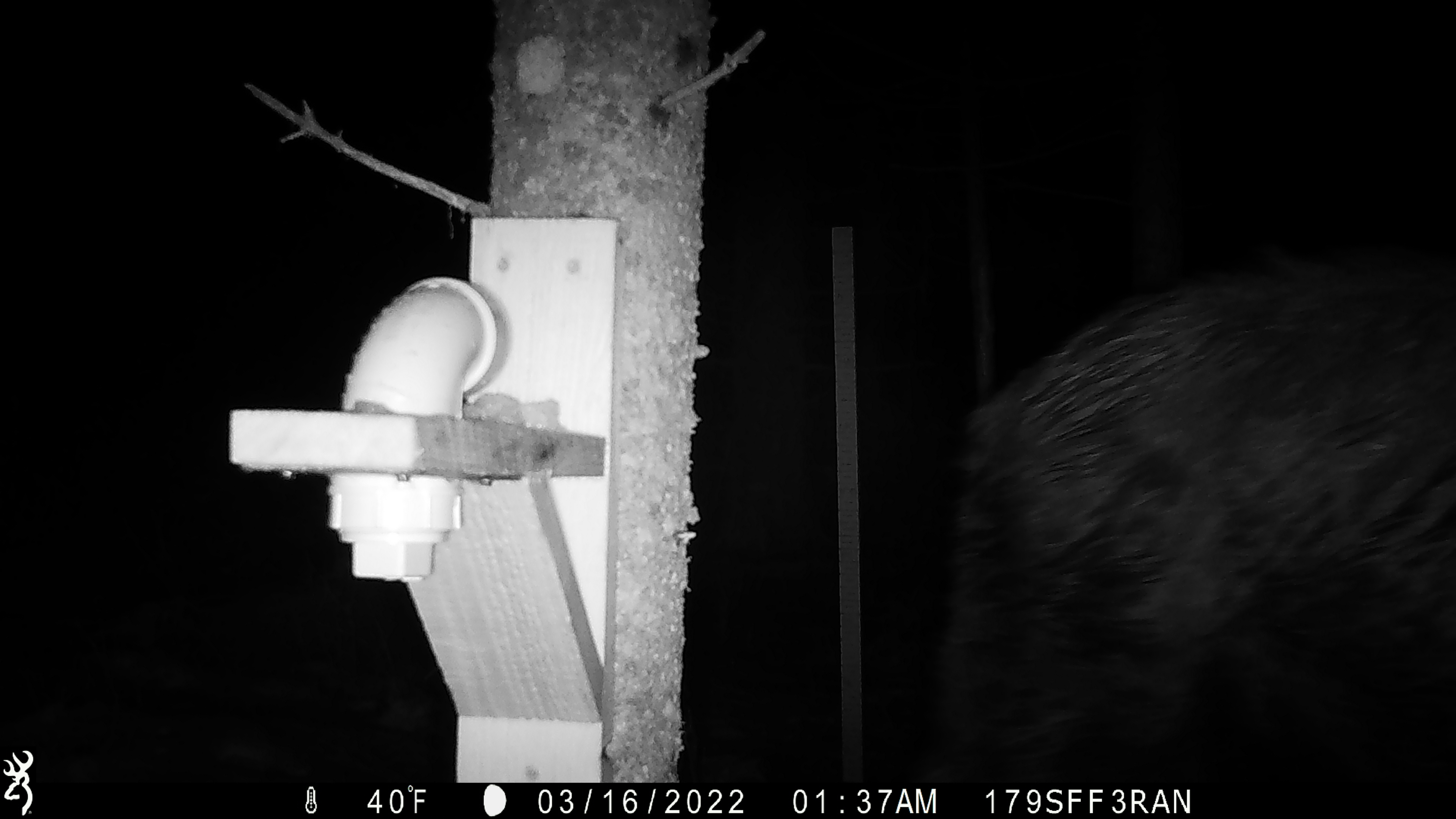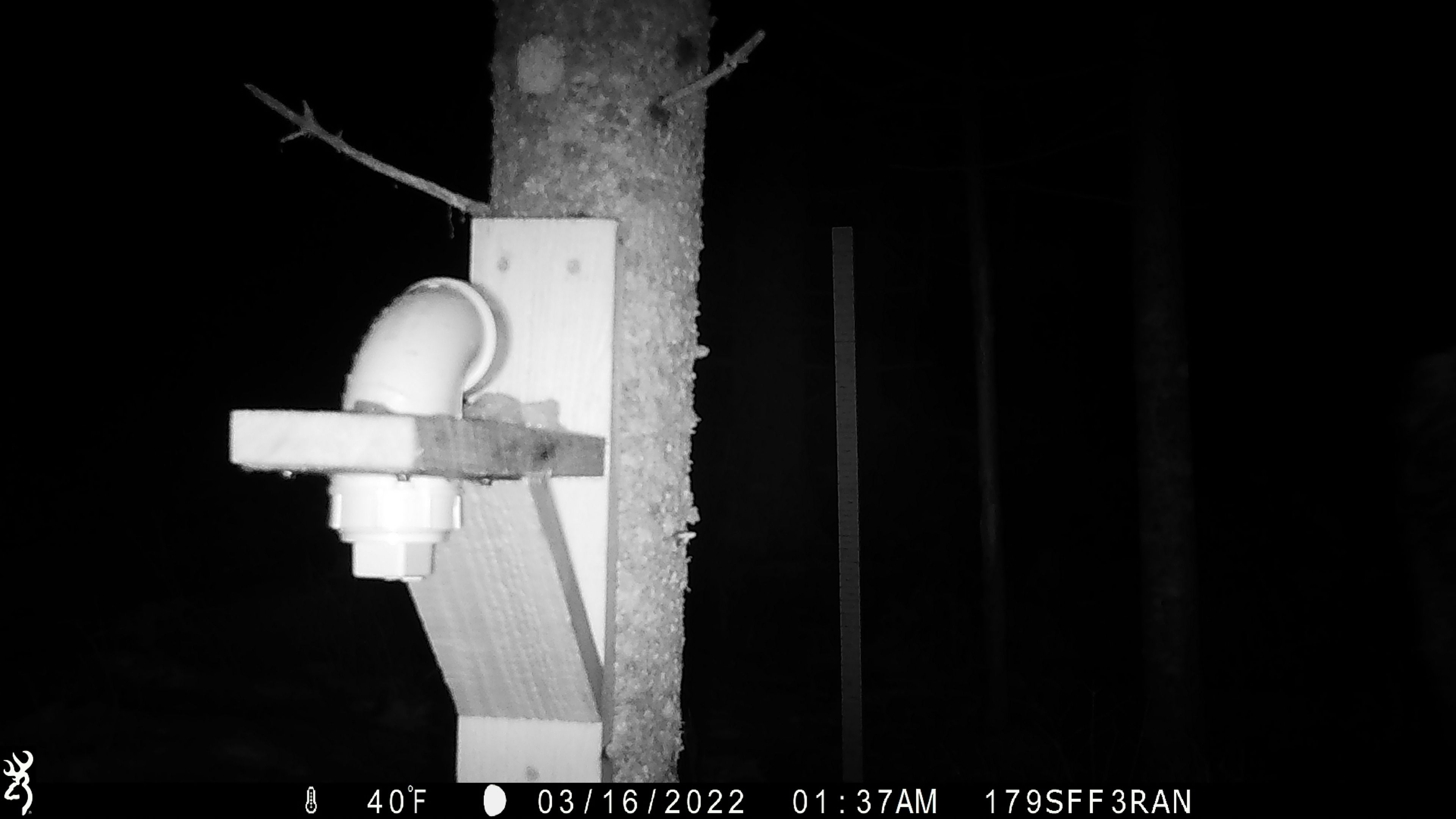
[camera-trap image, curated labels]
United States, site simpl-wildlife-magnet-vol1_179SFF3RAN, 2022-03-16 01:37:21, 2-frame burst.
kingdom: Animalia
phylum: Chordata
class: Mammalia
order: Artiodactyla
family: Cervidae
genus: Alces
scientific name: Alces alces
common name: moose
Moose (Alces alces).